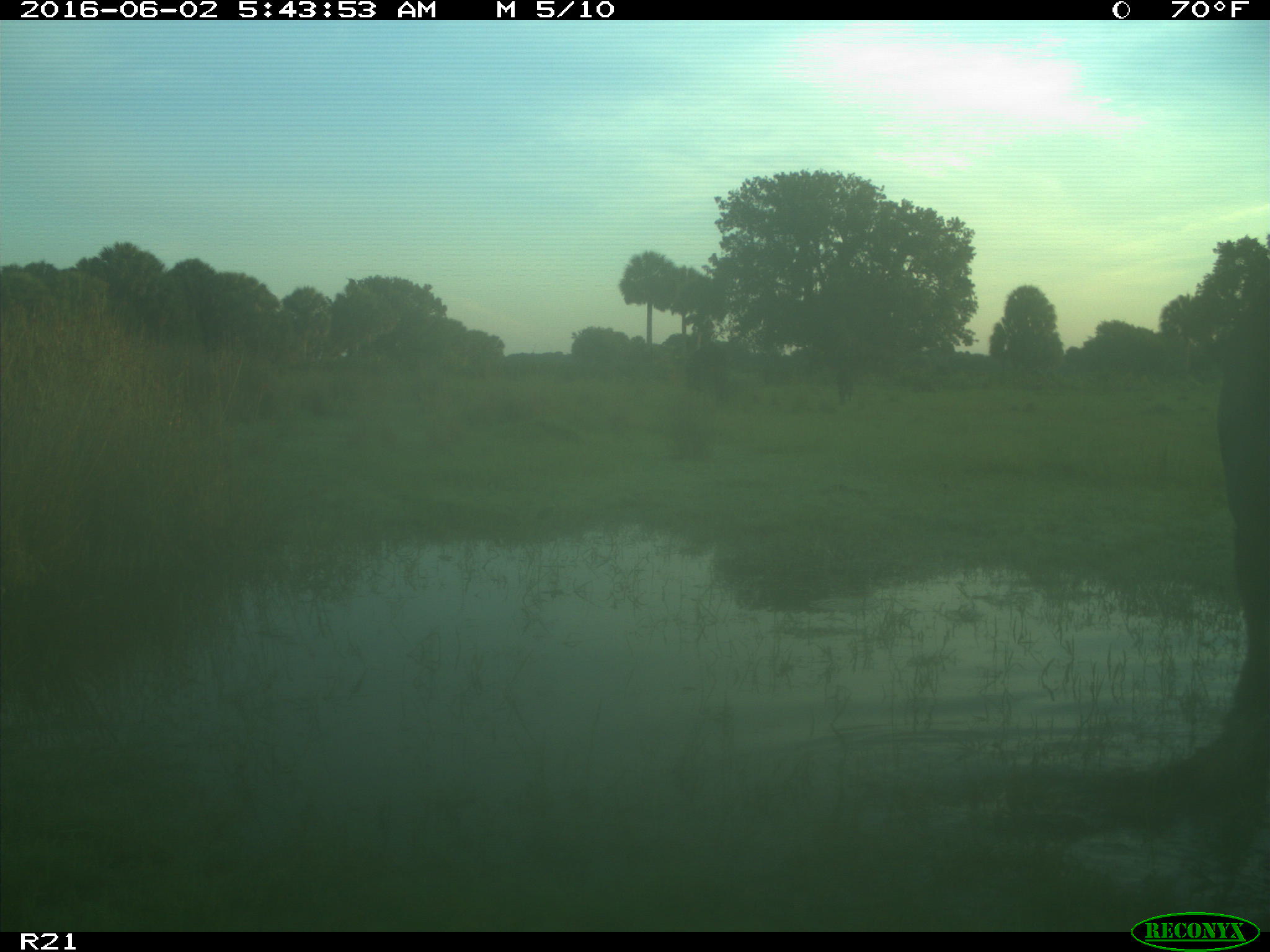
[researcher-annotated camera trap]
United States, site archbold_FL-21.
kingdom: Animalia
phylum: Chordata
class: Mammalia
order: Artiodactyla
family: Bovidae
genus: Bos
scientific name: Bos taurus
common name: domestic cow